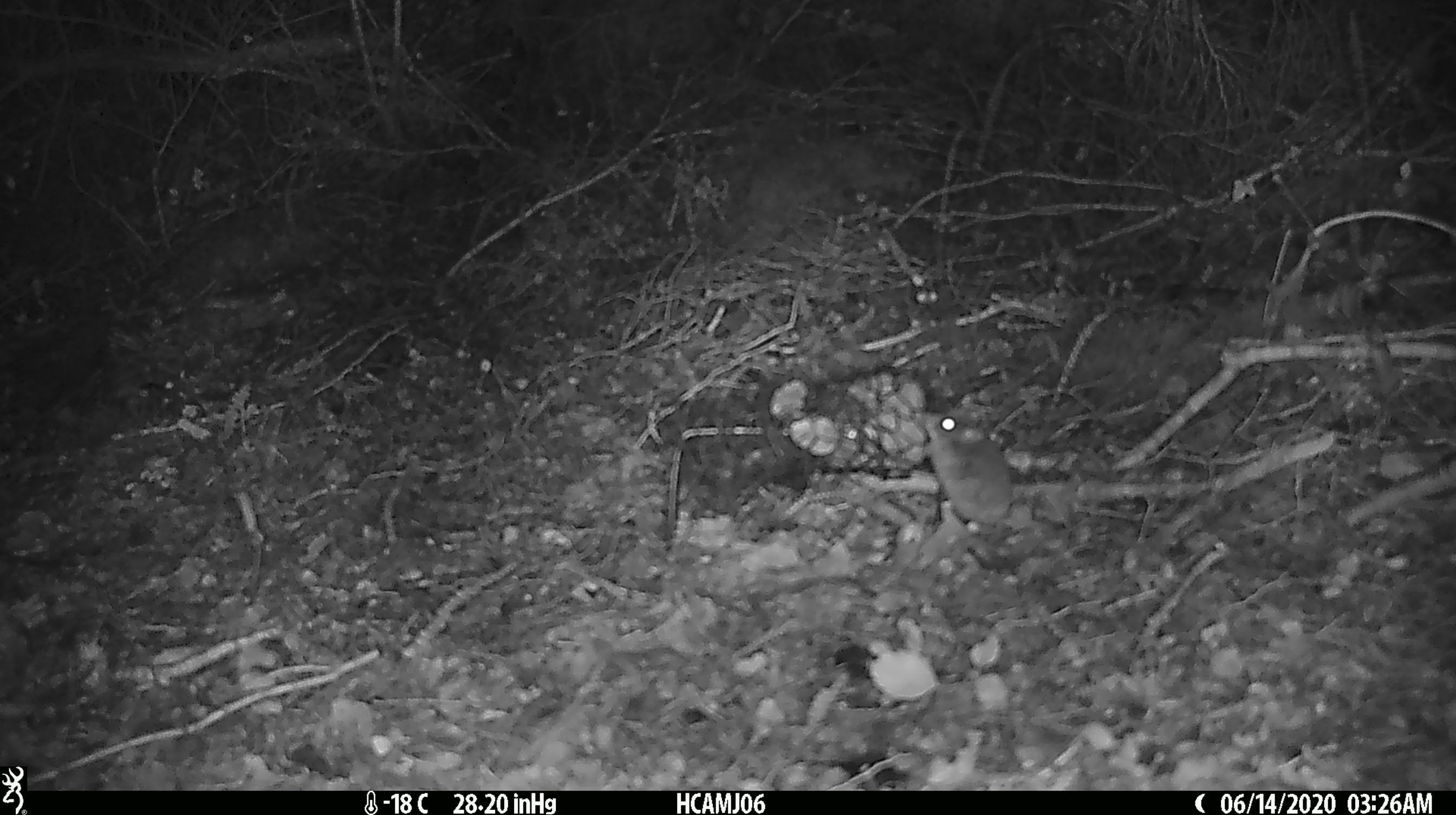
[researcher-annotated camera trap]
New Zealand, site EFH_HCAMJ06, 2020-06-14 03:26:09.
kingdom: Animalia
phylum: Chordata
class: Mammalia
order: Rodentia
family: Muridae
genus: Mus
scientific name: Mus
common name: mouse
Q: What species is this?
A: Mouse (Mus).